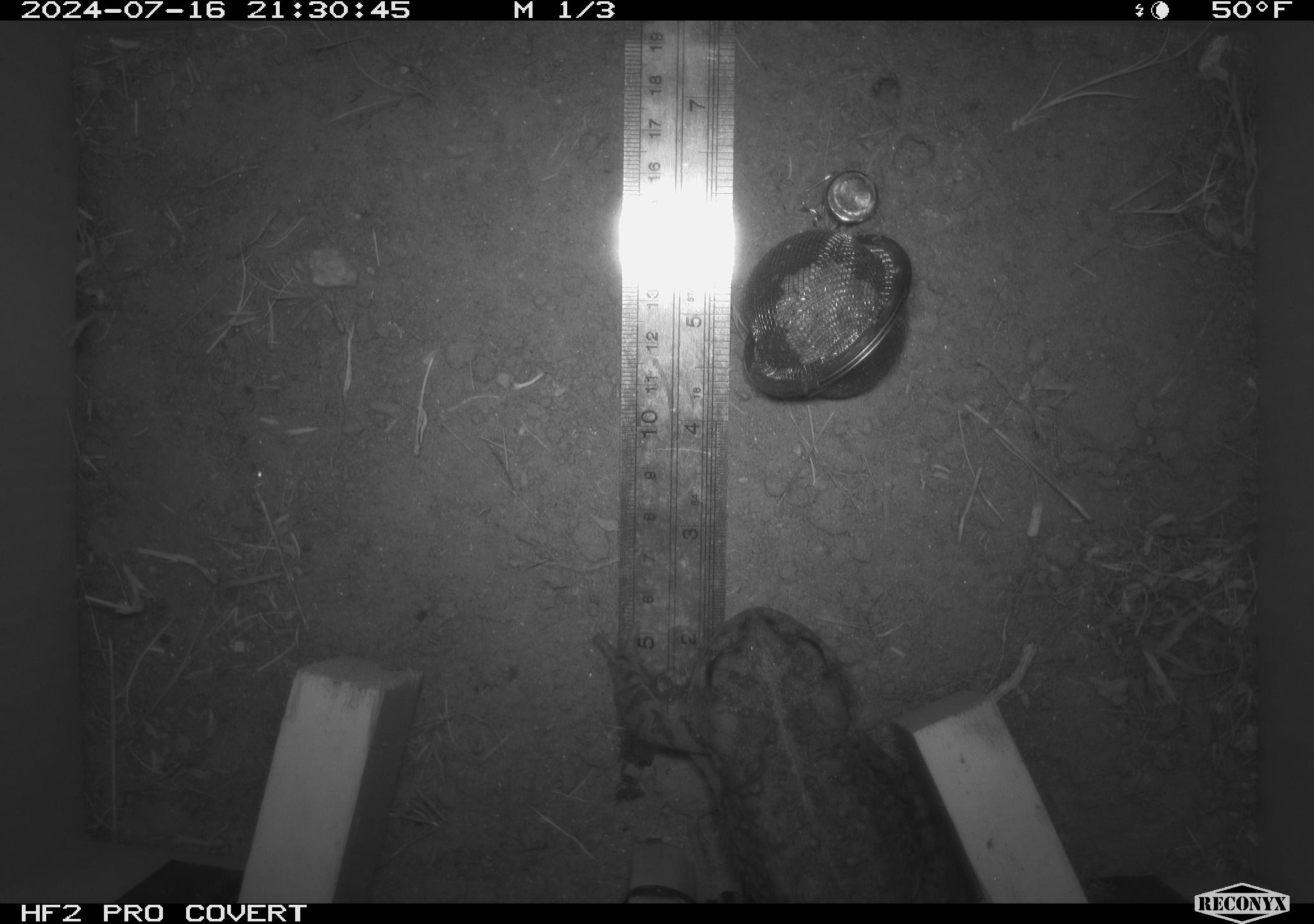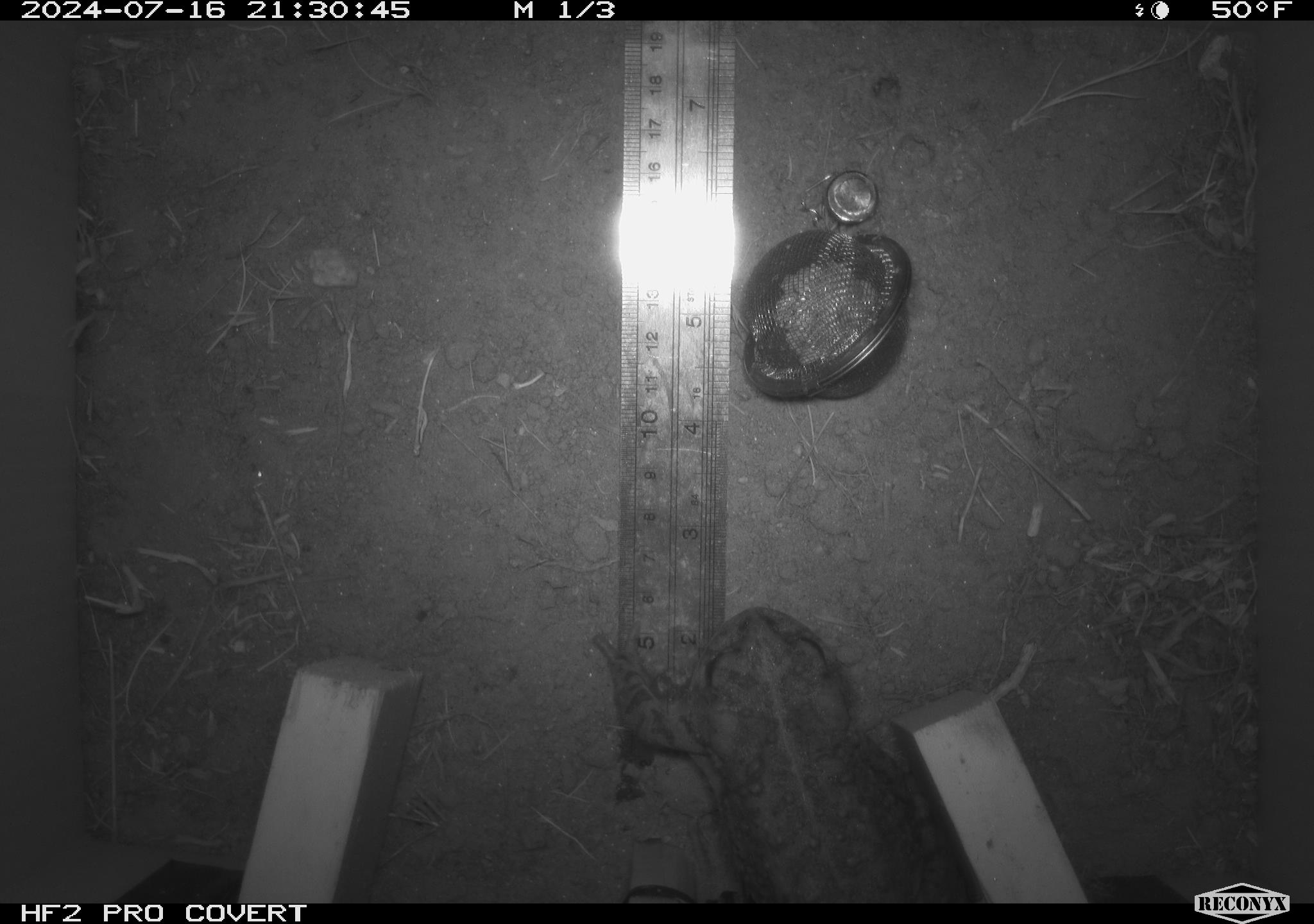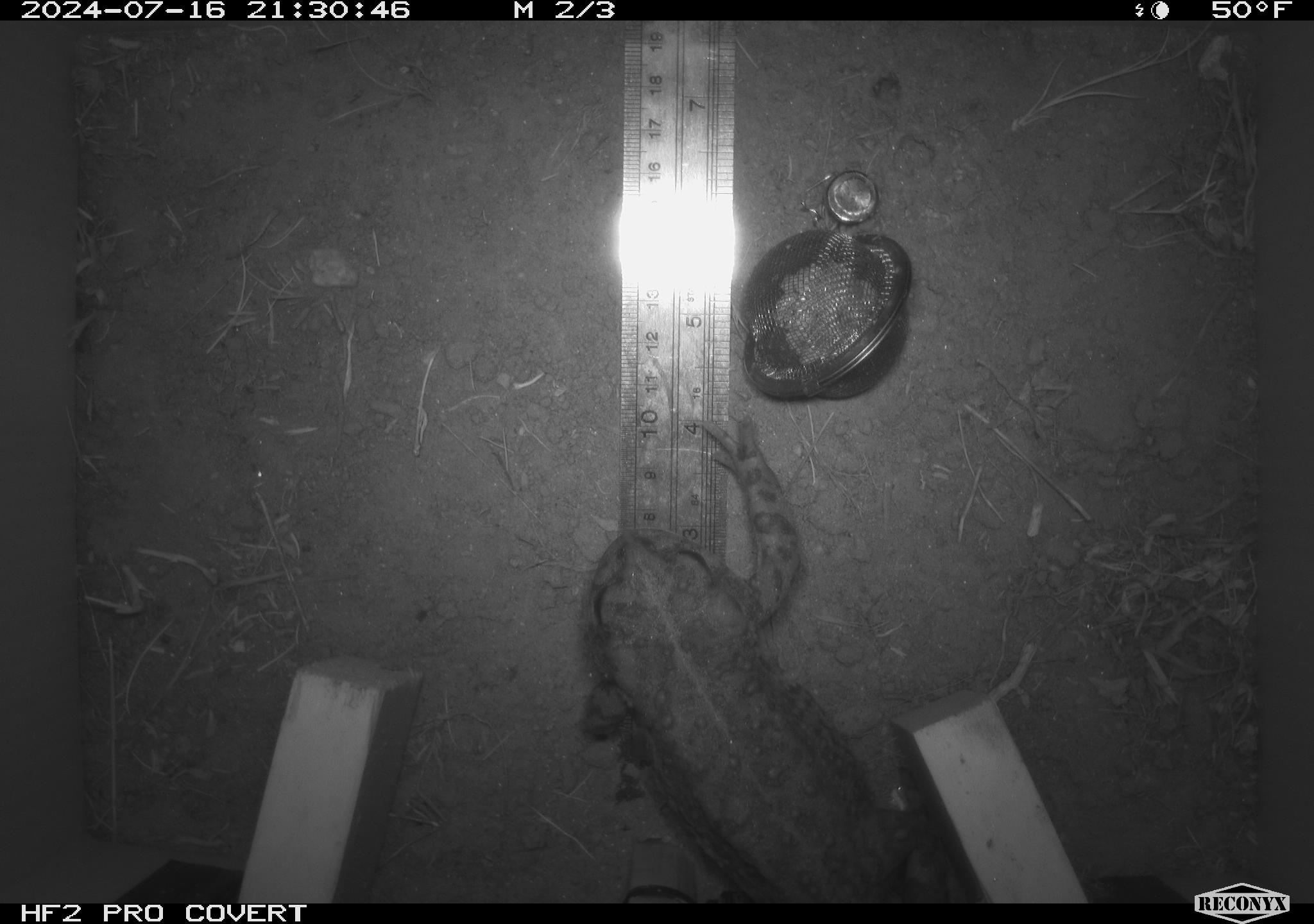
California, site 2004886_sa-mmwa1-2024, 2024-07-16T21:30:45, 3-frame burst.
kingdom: Animalia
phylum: Chordata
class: Amphibia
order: Anura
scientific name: Anura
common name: frogs